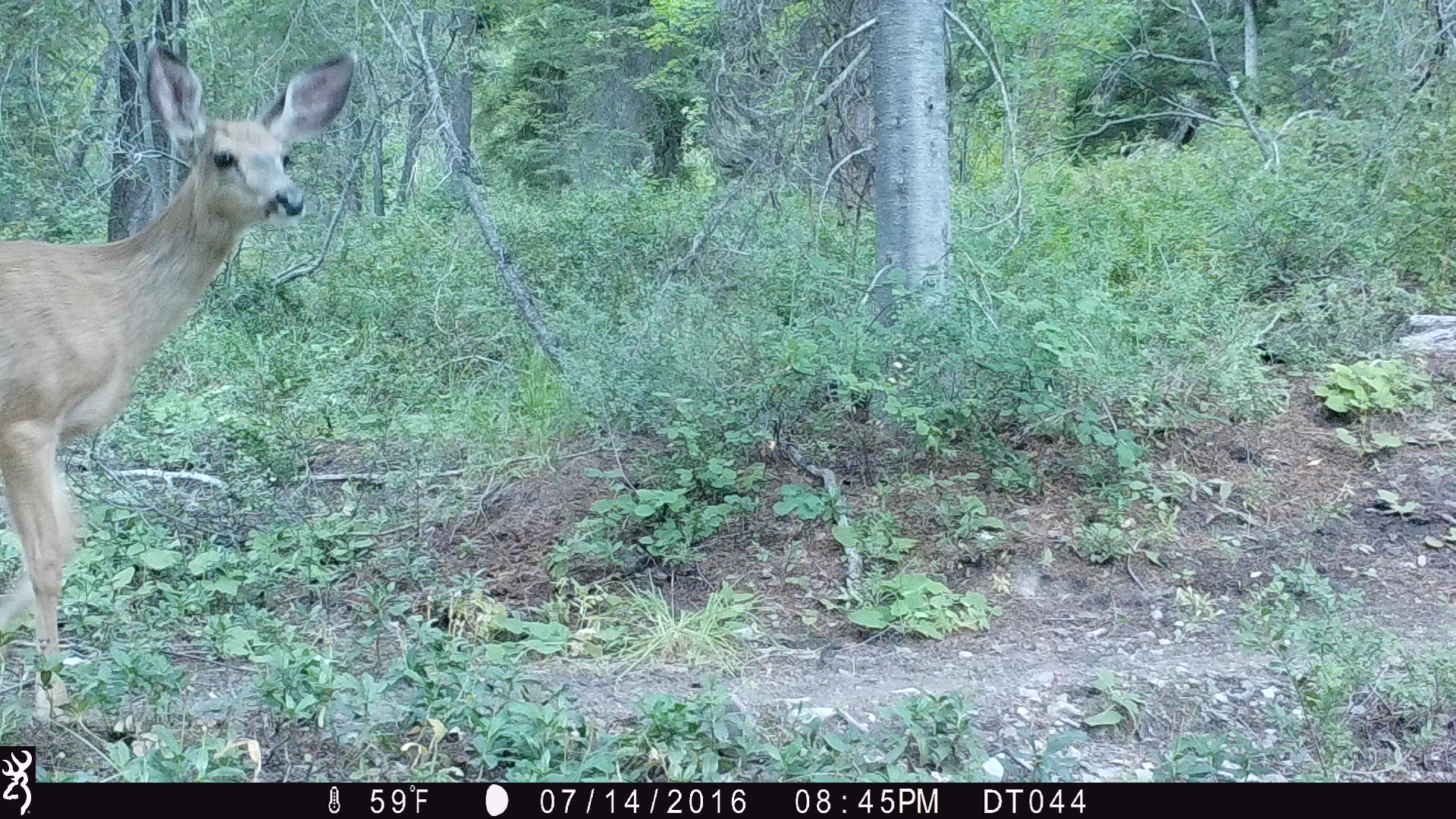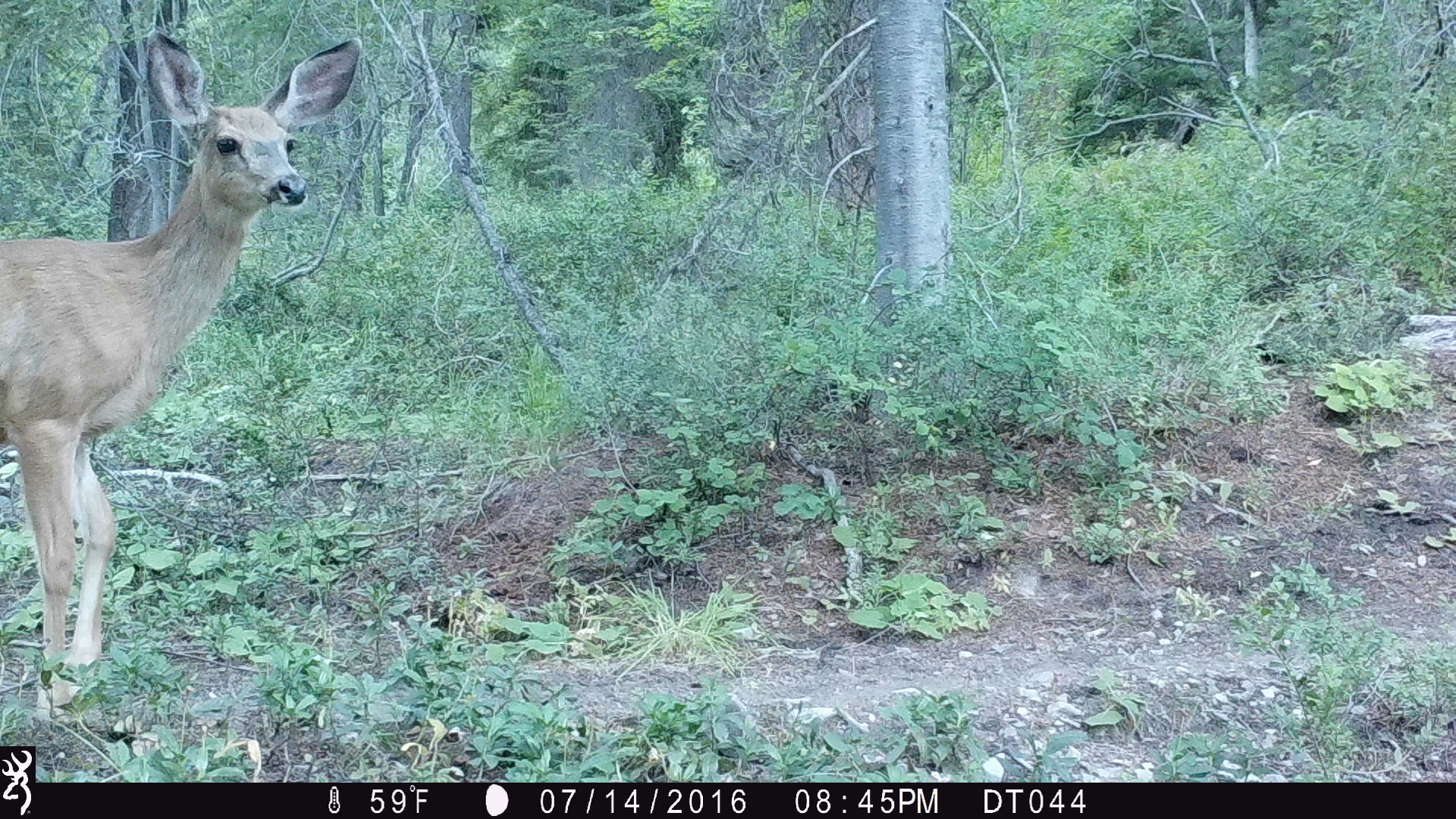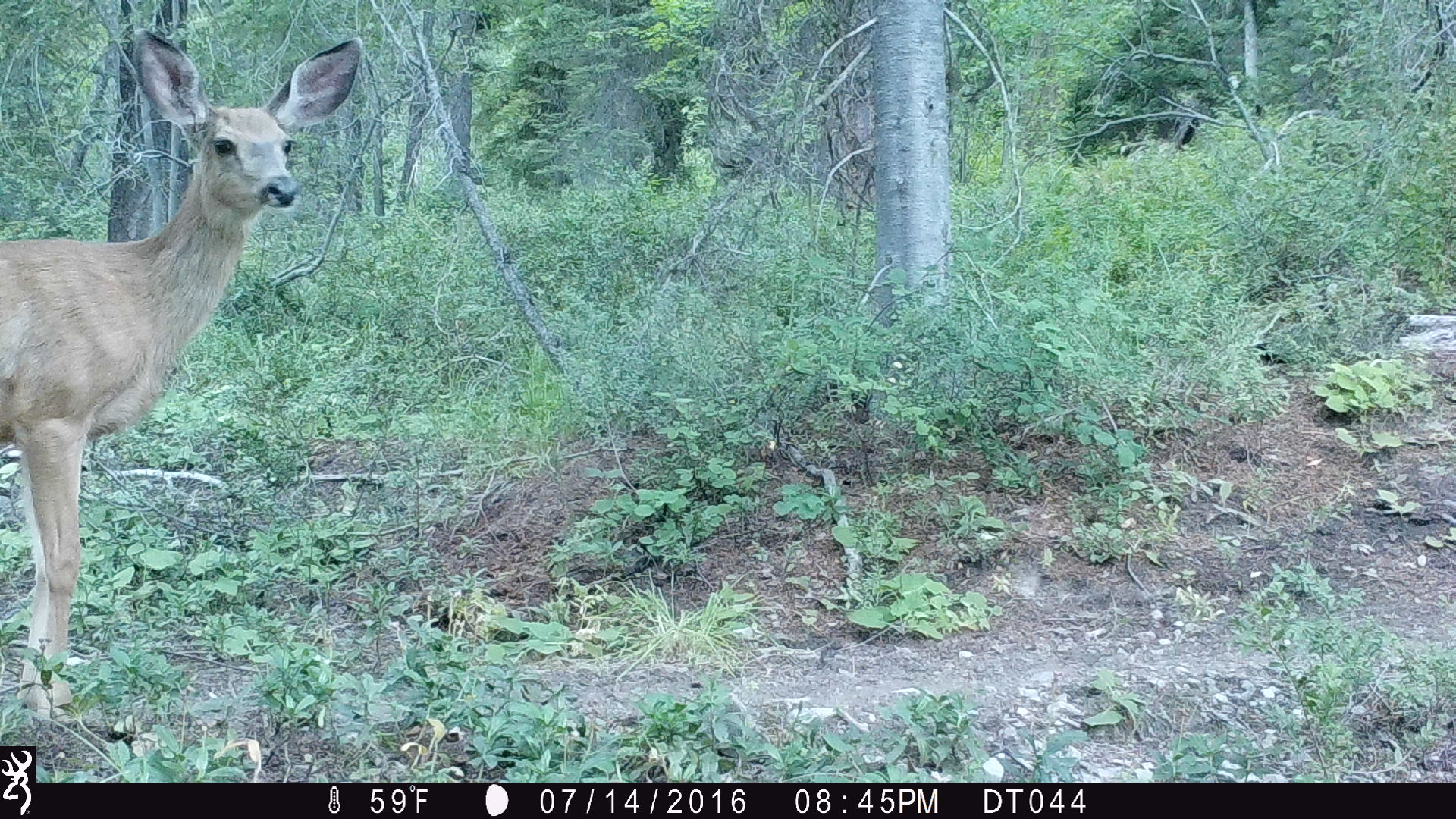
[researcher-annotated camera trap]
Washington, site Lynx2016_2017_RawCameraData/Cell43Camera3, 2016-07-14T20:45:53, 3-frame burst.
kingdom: Animalia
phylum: Chordata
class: Mammalia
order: Artiodactyla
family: Cervidae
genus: Odocoileus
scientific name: Odocoileus hemionus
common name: mule deer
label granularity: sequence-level